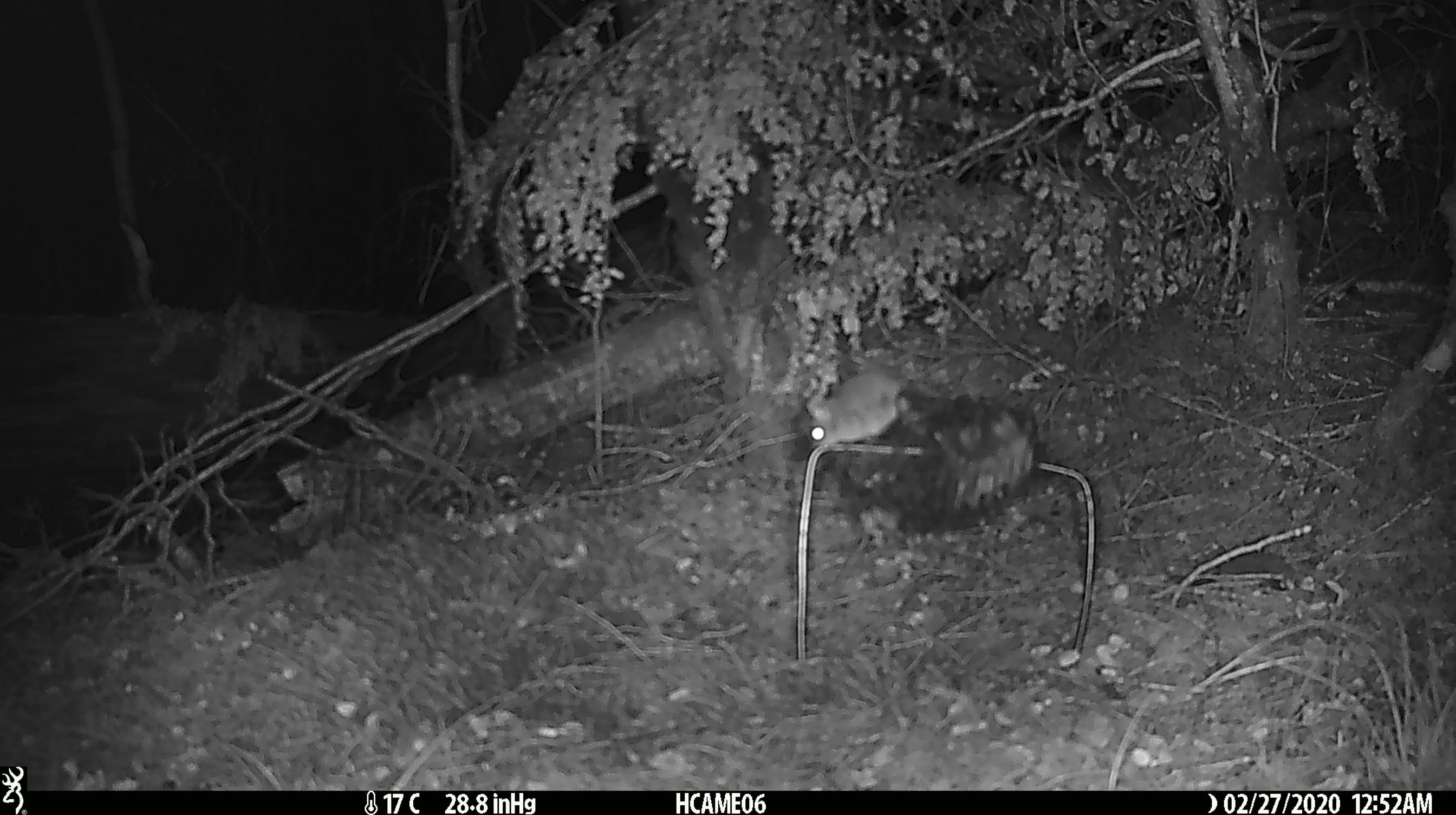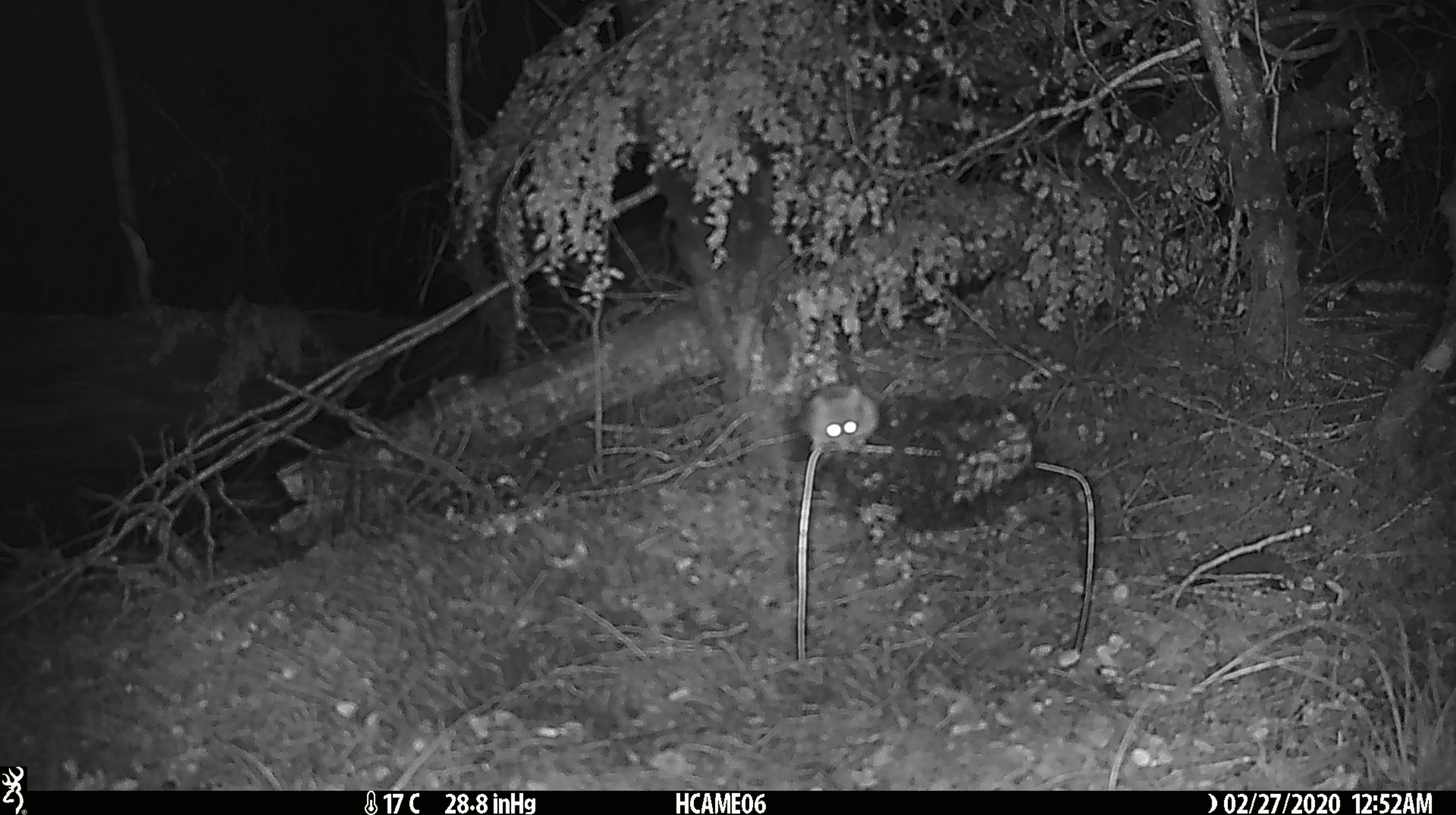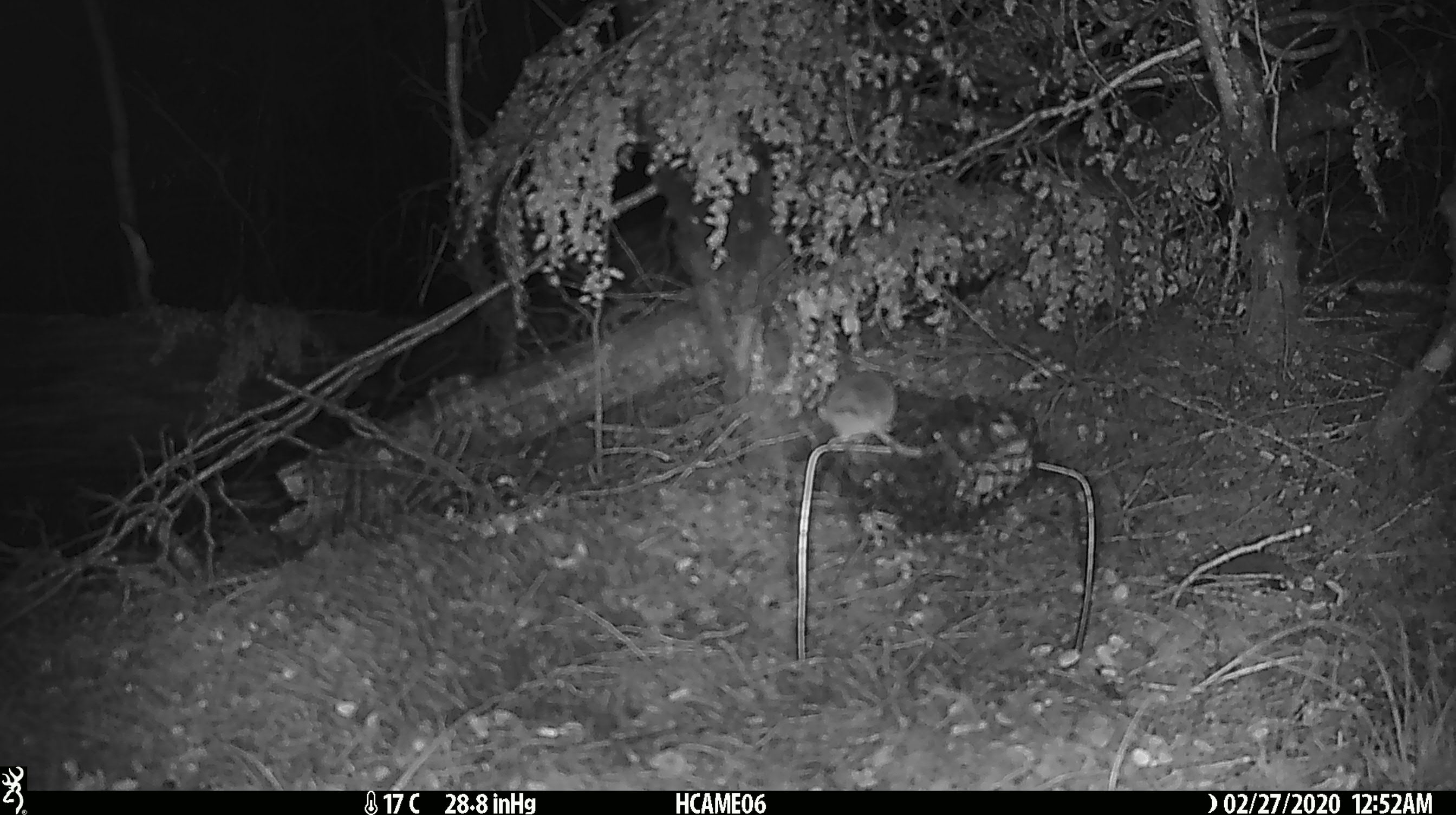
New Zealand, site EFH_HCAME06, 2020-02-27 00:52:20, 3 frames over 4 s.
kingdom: Animalia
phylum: Chordata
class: Mammalia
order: Rodentia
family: Muridae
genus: Mus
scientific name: Mus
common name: mouse